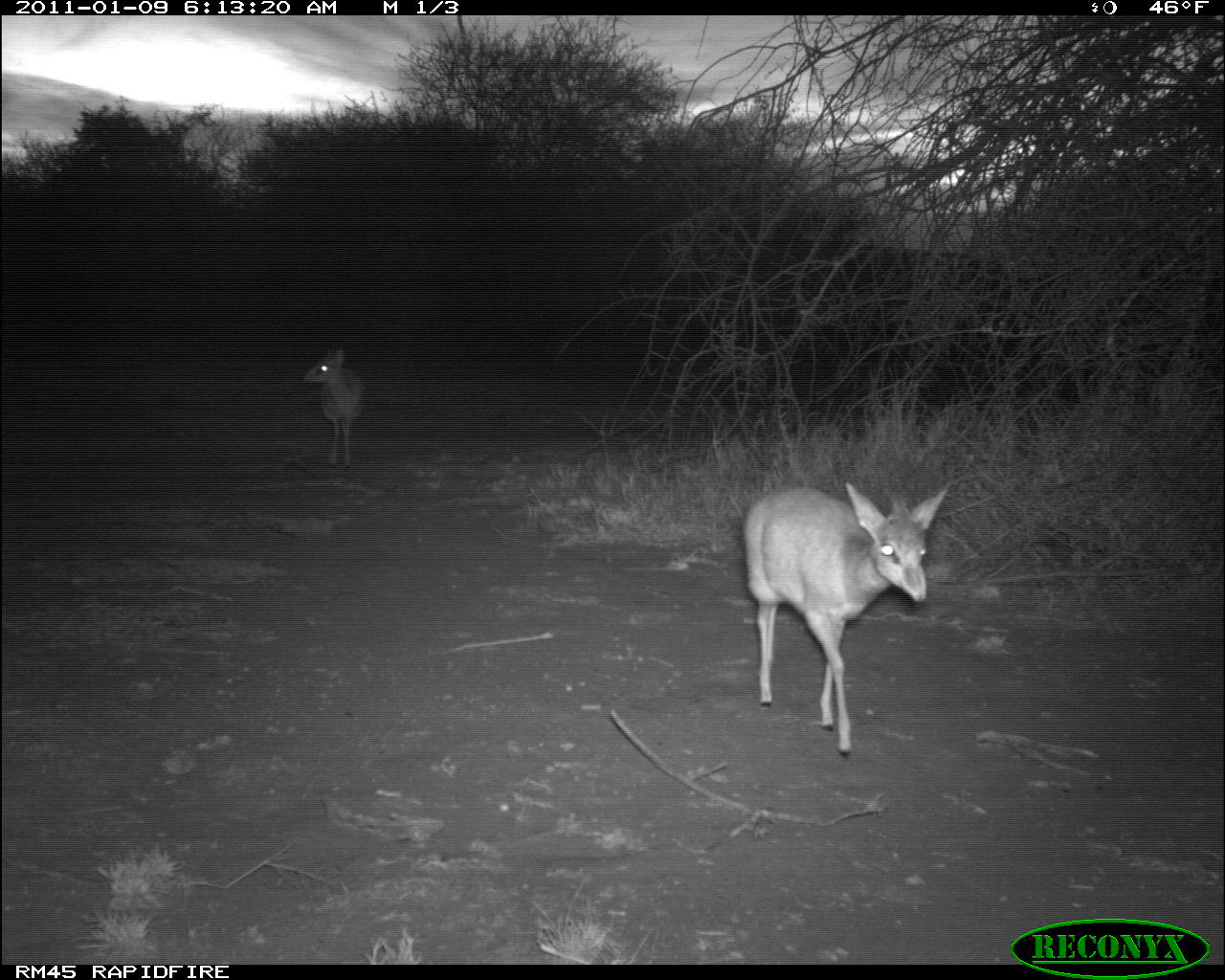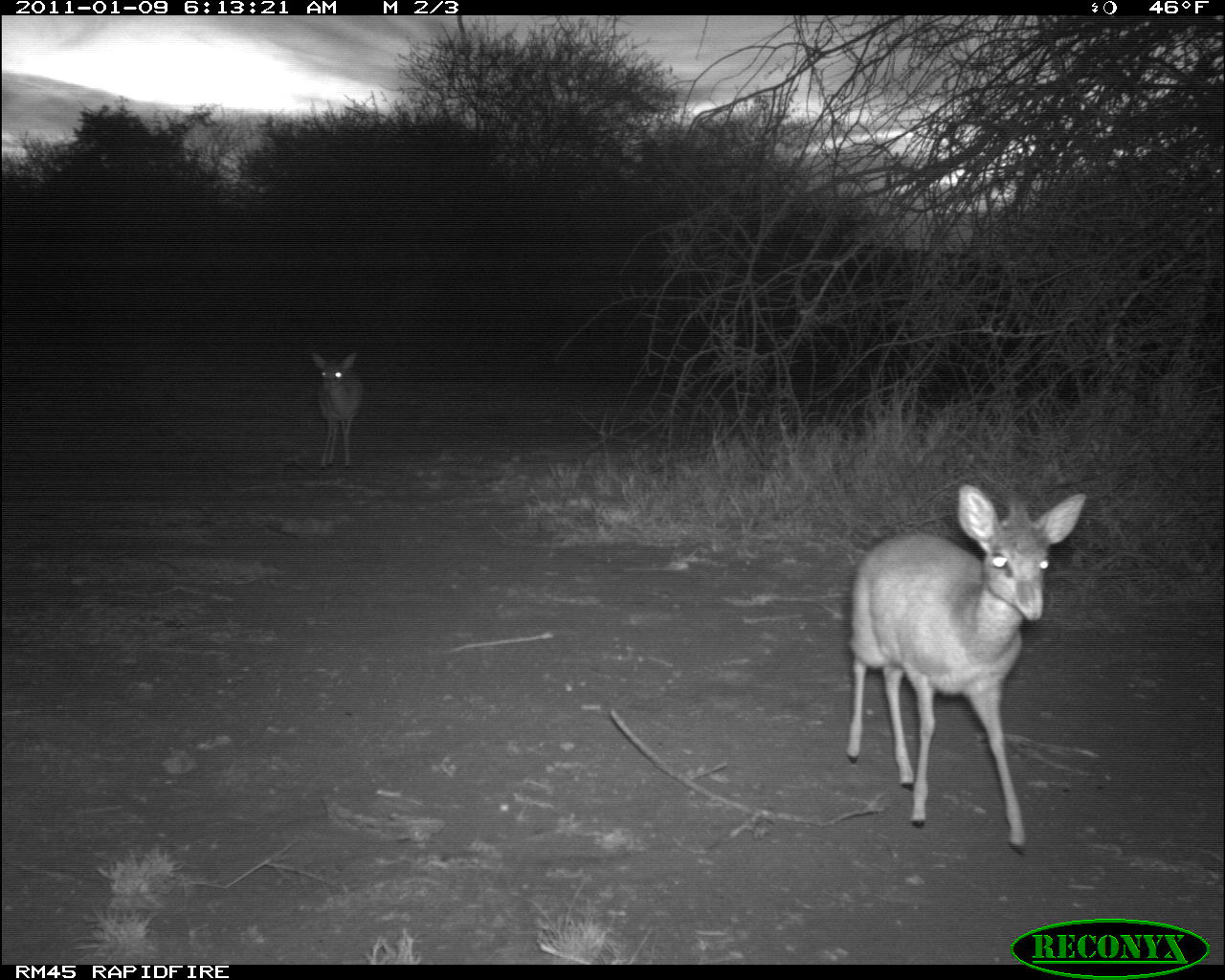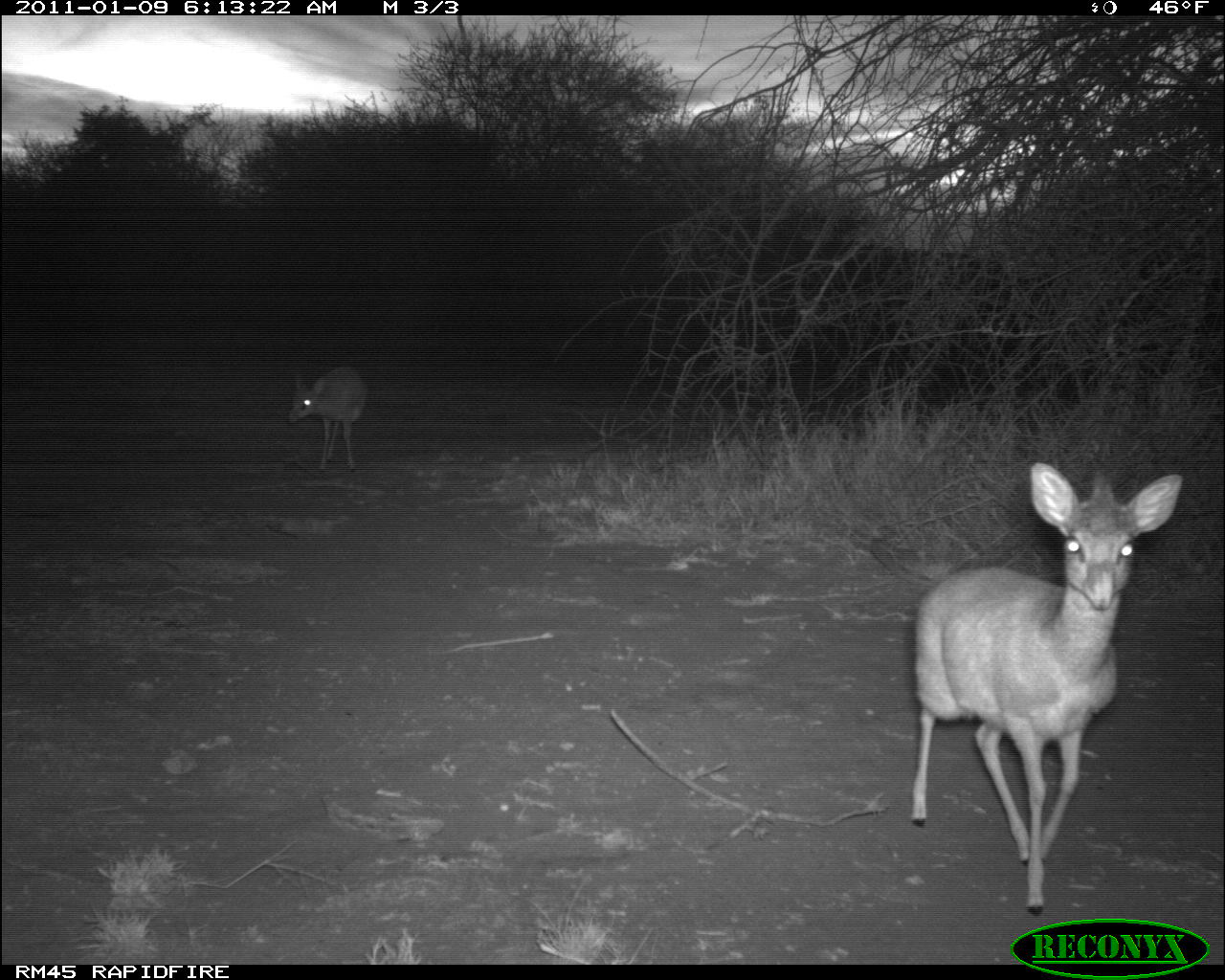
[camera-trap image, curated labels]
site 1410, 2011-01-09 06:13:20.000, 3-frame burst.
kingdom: Animalia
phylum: Chordata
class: Mammalia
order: Artiodactyla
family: Bovidae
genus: Madoqua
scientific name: Madoqua guentheri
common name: günther's dik-dik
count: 2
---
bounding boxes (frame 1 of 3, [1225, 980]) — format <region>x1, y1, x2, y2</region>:
madoqua guentheri: <region>738, 479, 952, 758</region>; <region>300, 344, 369, 471</region>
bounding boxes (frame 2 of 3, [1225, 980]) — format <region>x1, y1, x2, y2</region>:
madoqua guentheri: <region>848, 482, 1087, 853</region>; <region>309, 349, 365, 471</region>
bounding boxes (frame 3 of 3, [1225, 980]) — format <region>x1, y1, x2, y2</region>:
madoqua guentheri: <region>910, 462, 1184, 917</region>; <region>286, 365, 367, 475</region>